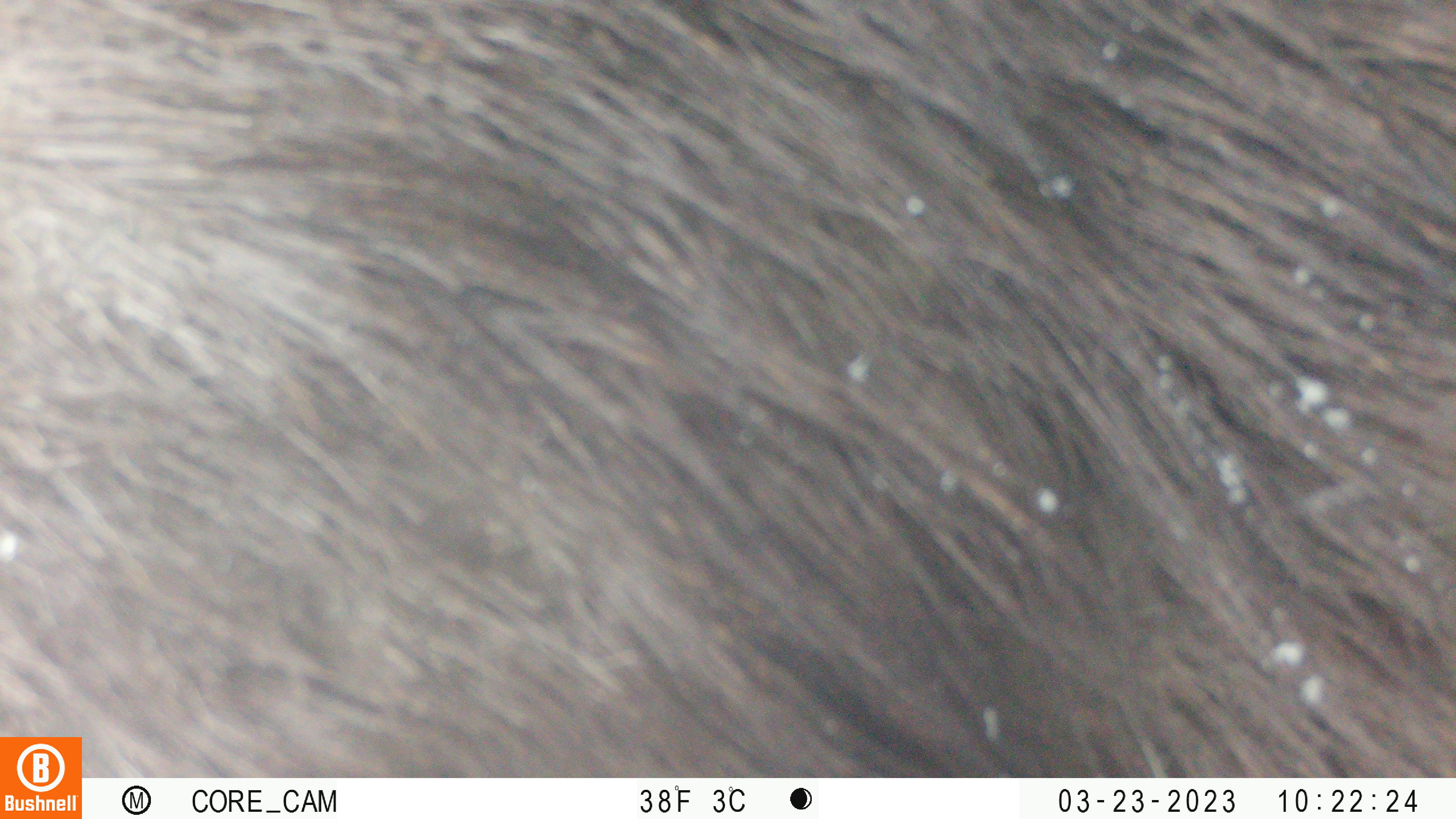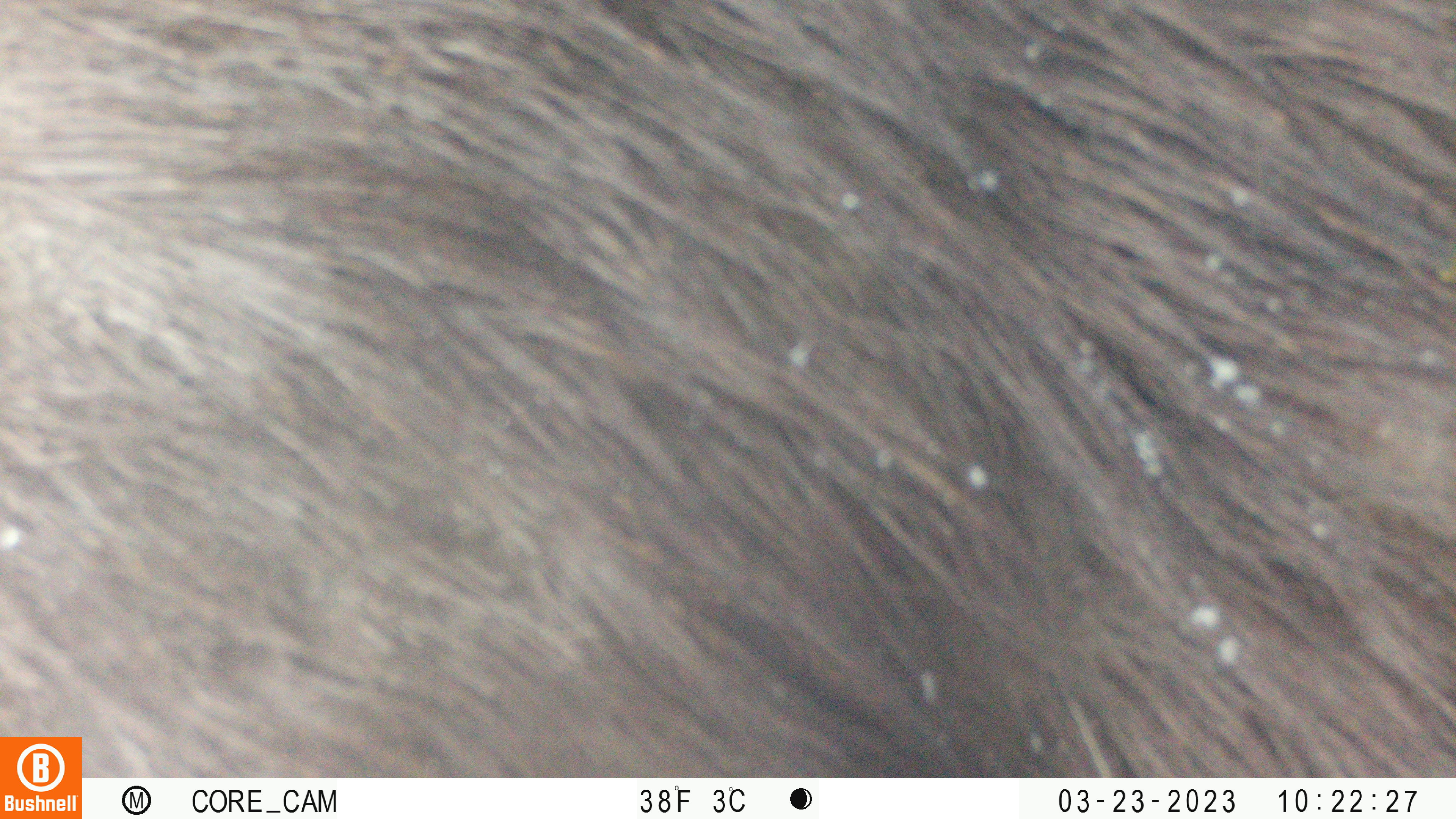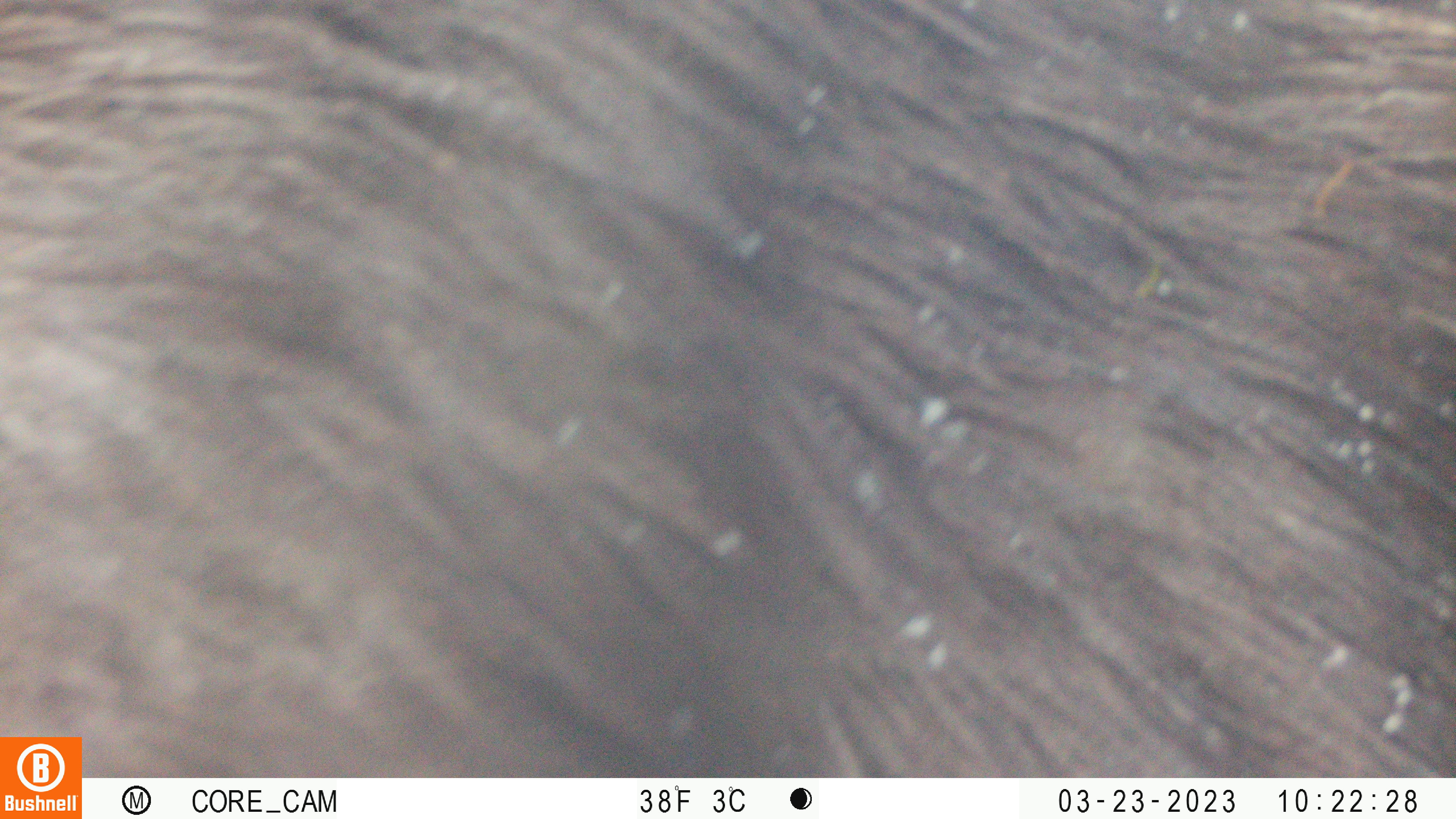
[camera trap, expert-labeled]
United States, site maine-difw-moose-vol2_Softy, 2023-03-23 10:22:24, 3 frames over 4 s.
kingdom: Animalia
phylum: Chordata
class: Mammalia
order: Artiodactyla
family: Cervidae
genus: Alces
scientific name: Alces alces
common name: moose